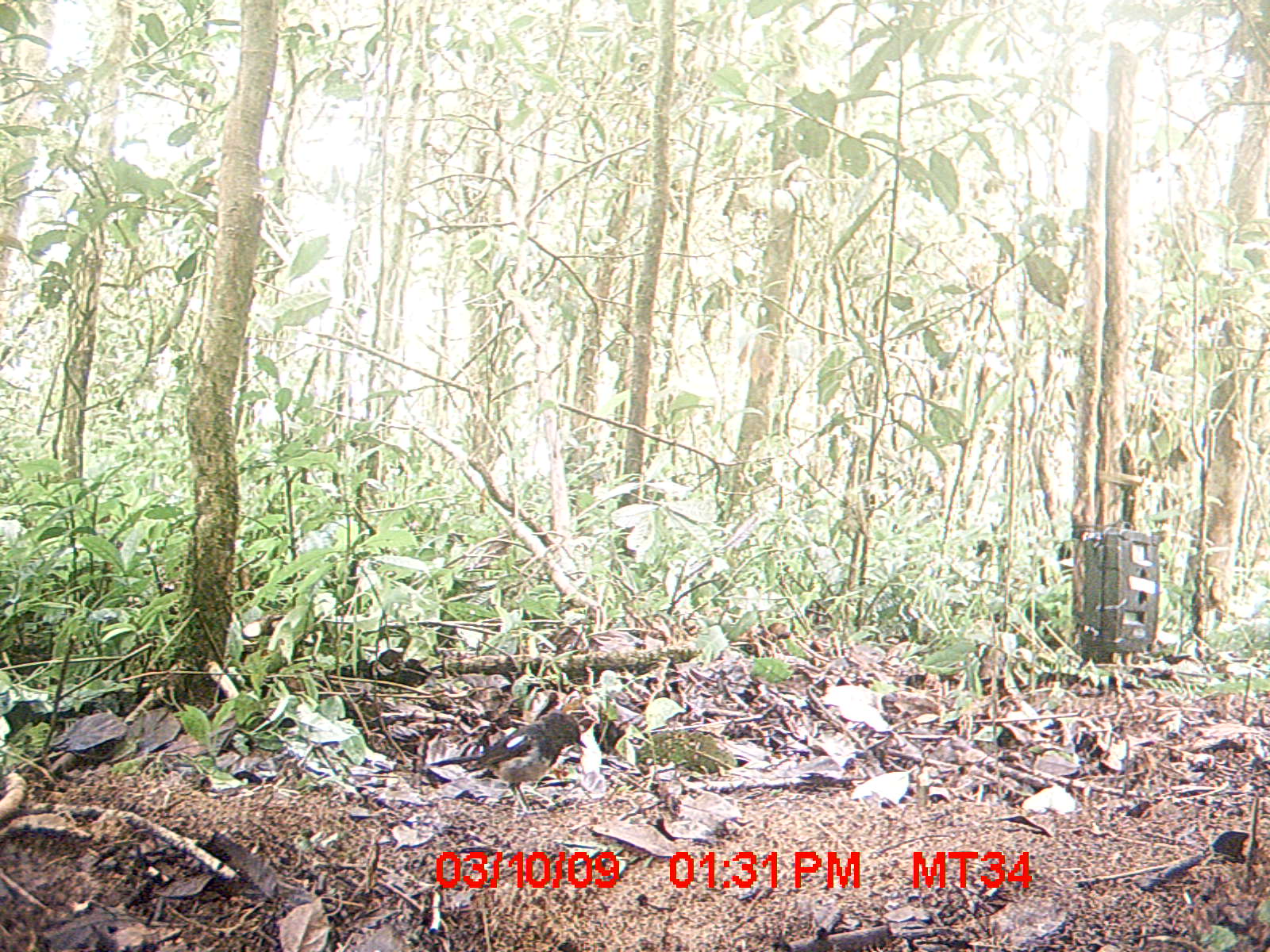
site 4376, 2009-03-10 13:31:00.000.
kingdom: Animalia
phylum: Chordata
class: Aves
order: Passeriformes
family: Muscicapidae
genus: Copsychus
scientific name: Copsychus albospecularis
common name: madagascar magpie-robin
Copsychus albospecularis (madagascar magpie-robin), count 1.